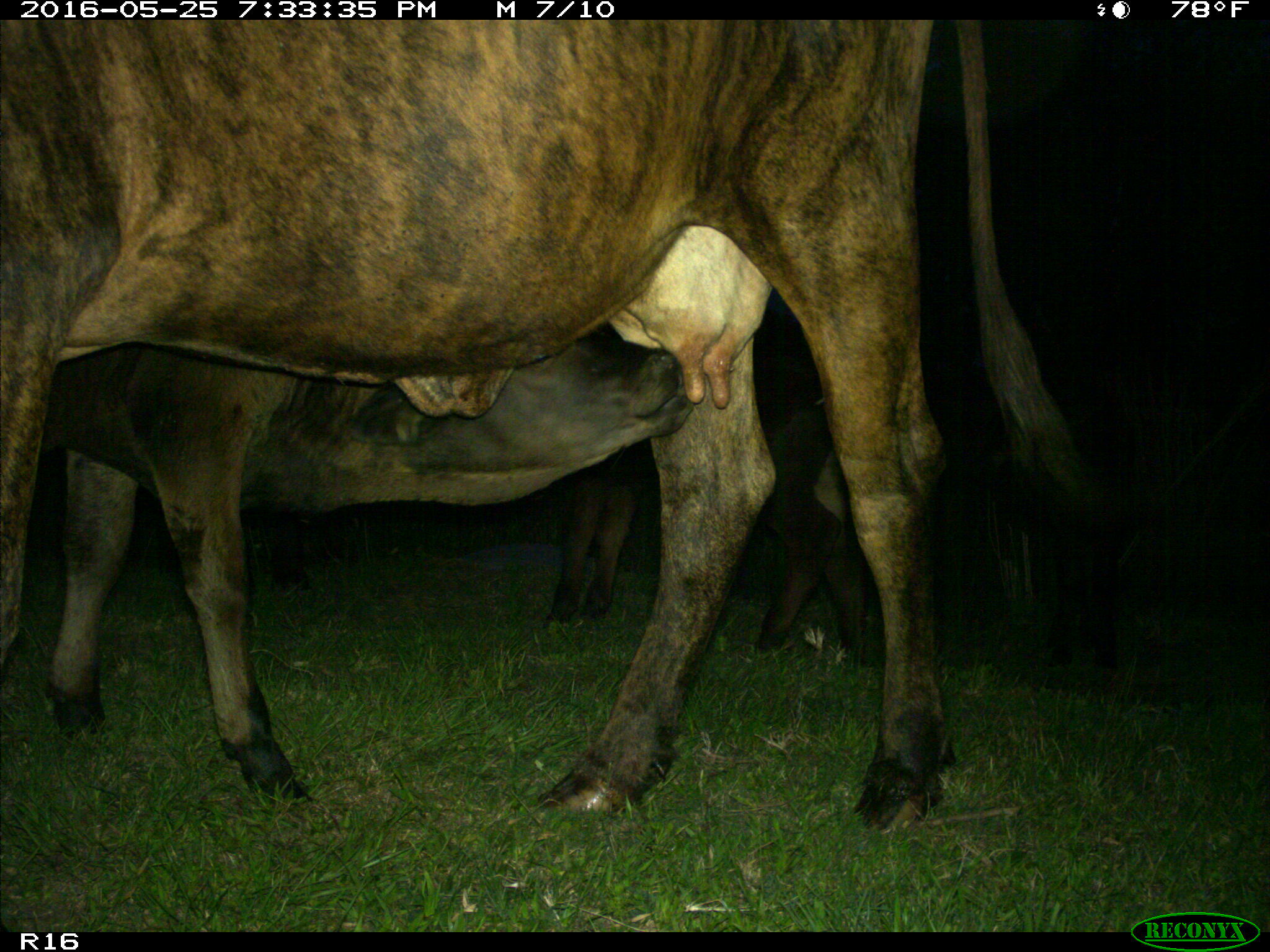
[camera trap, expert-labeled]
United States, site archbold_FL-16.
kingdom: Animalia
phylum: Chordata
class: Mammalia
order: Artiodactyla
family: Bovidae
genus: Bos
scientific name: Bos taurus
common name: domestic cow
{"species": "Bos taurus (domestic cow)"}